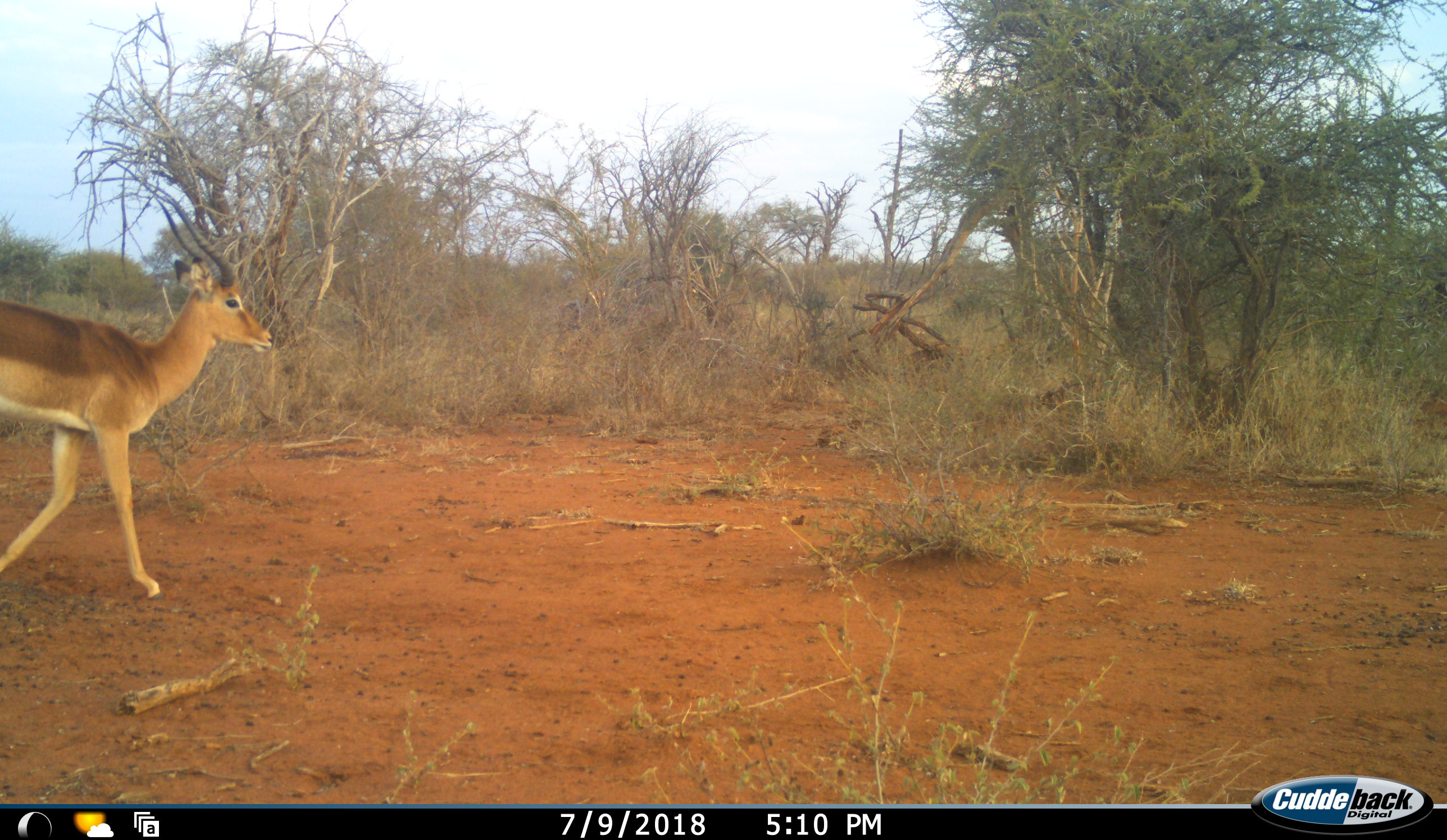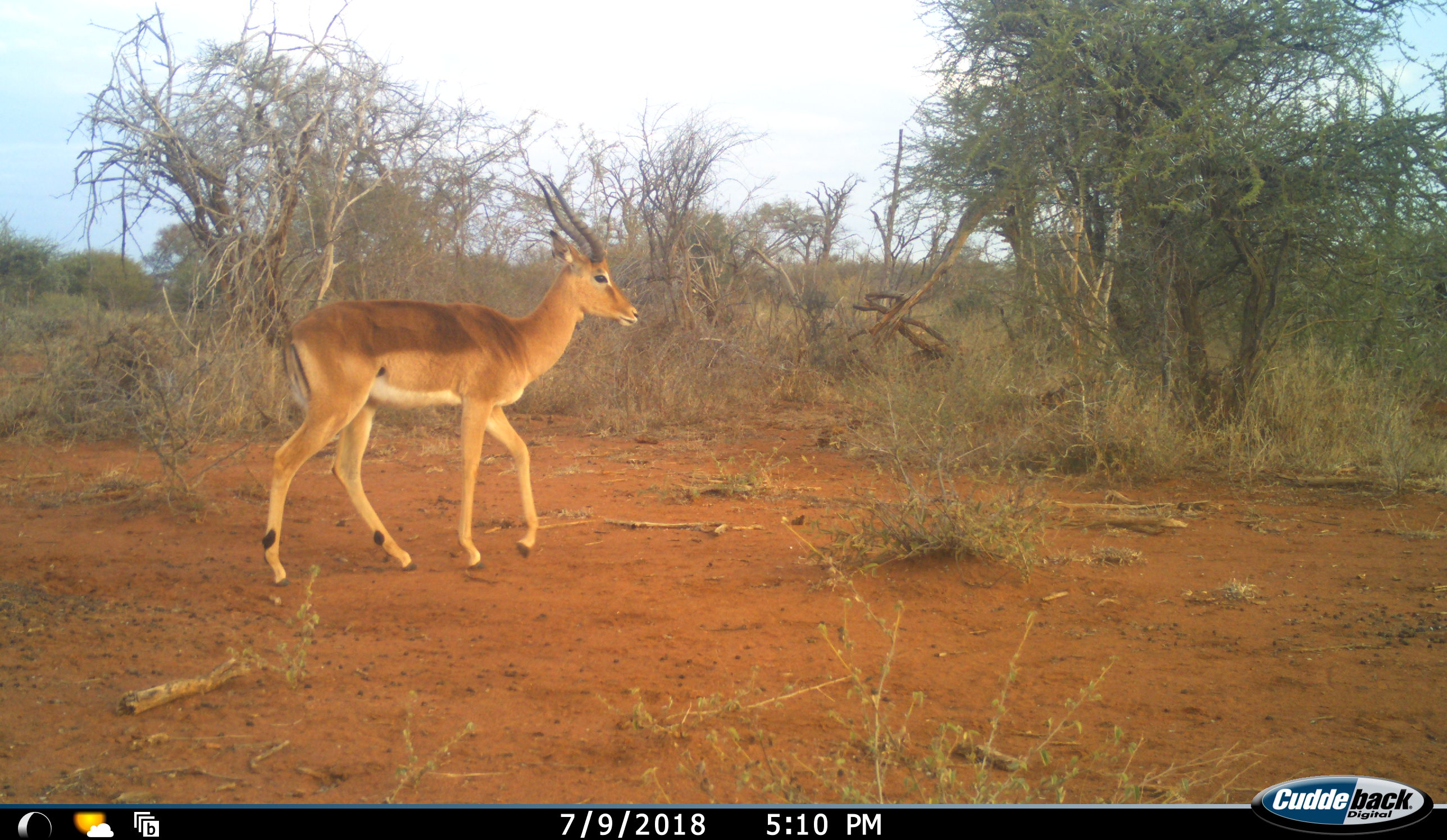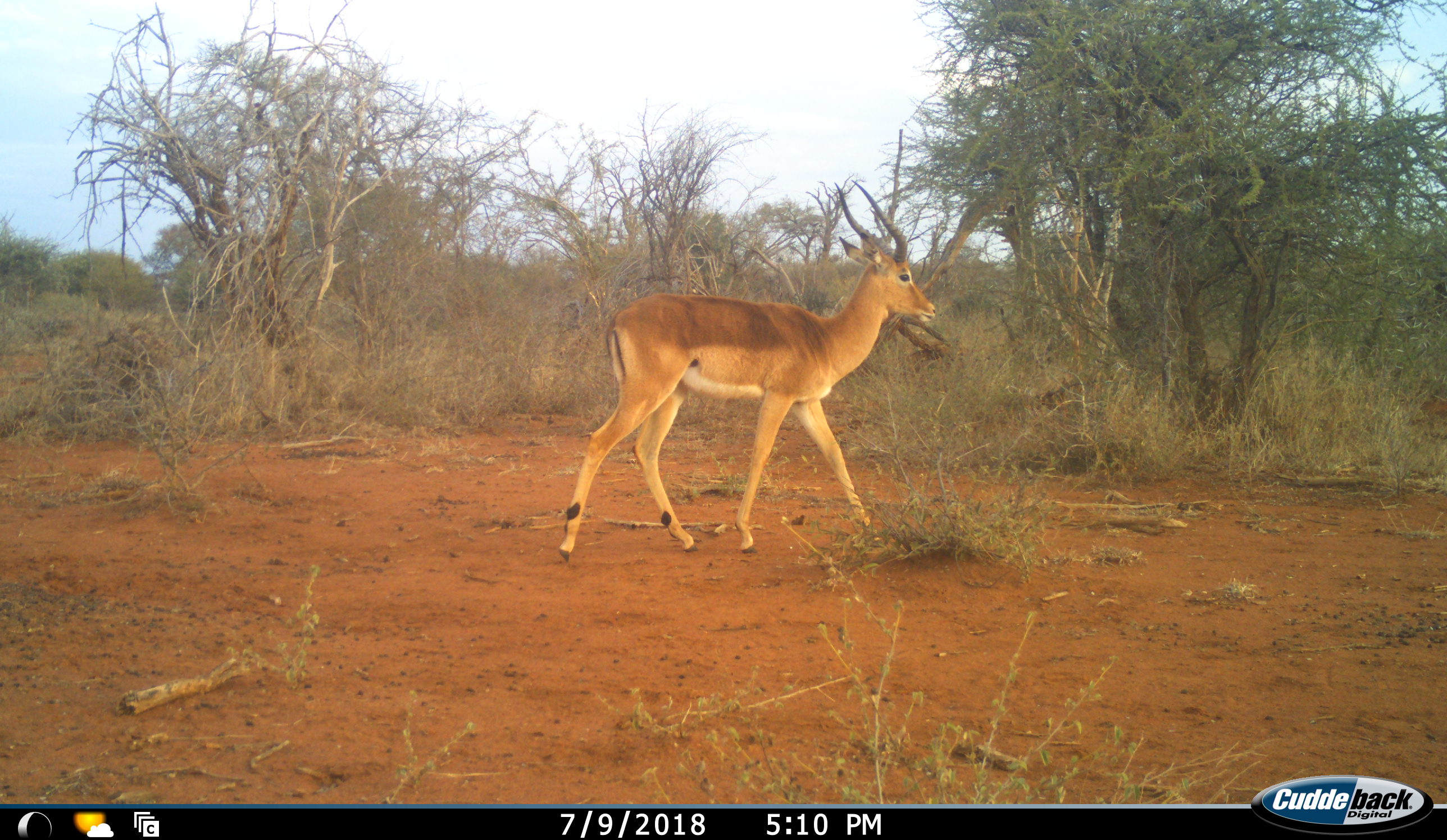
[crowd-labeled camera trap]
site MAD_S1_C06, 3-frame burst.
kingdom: Animalia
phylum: Chordata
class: Mammalia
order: Artiodactyla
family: Bovidae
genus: Aepyceros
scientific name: Aepyceros melampus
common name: impala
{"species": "impala (Aepyceros melampus)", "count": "1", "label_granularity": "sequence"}